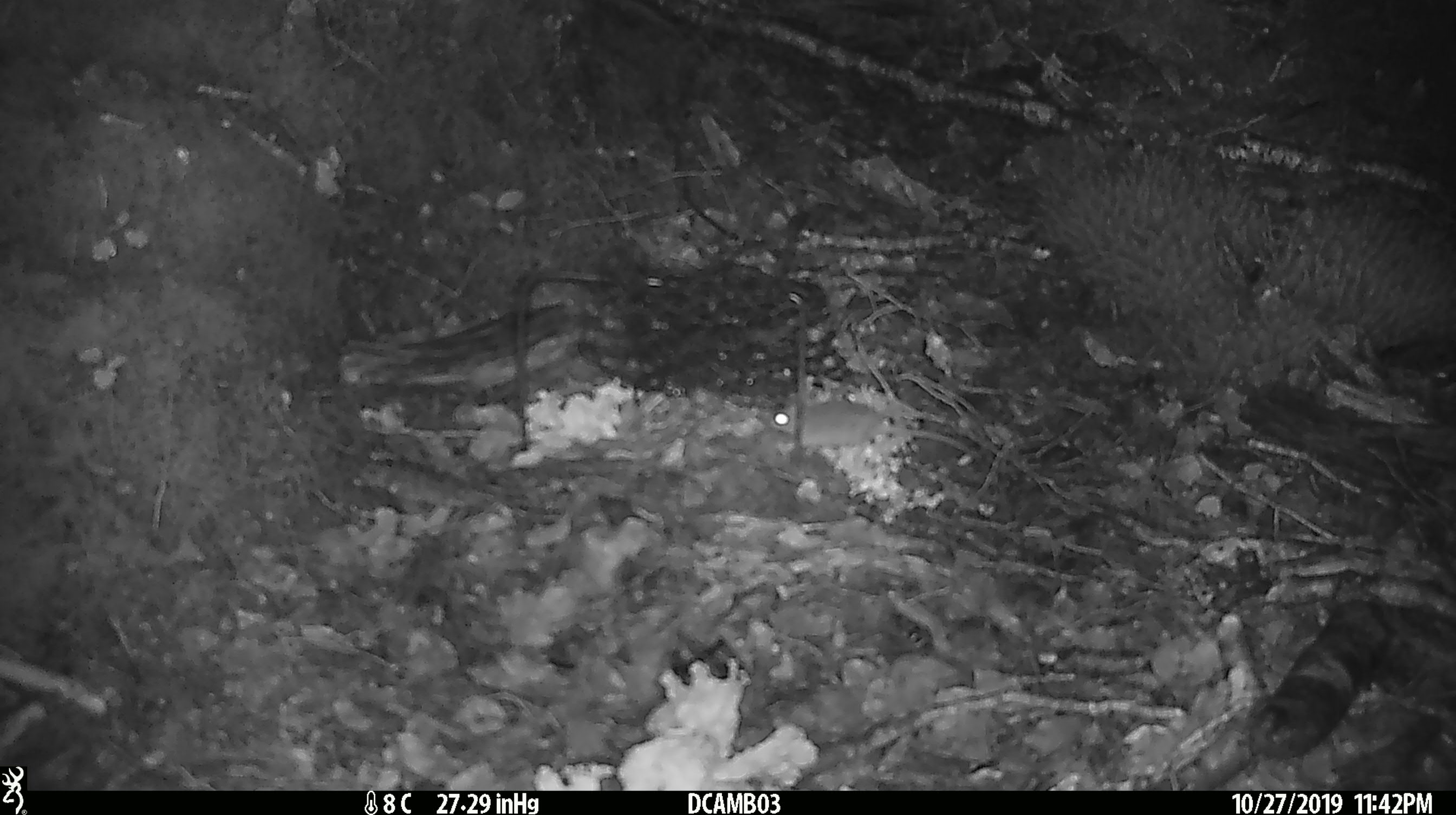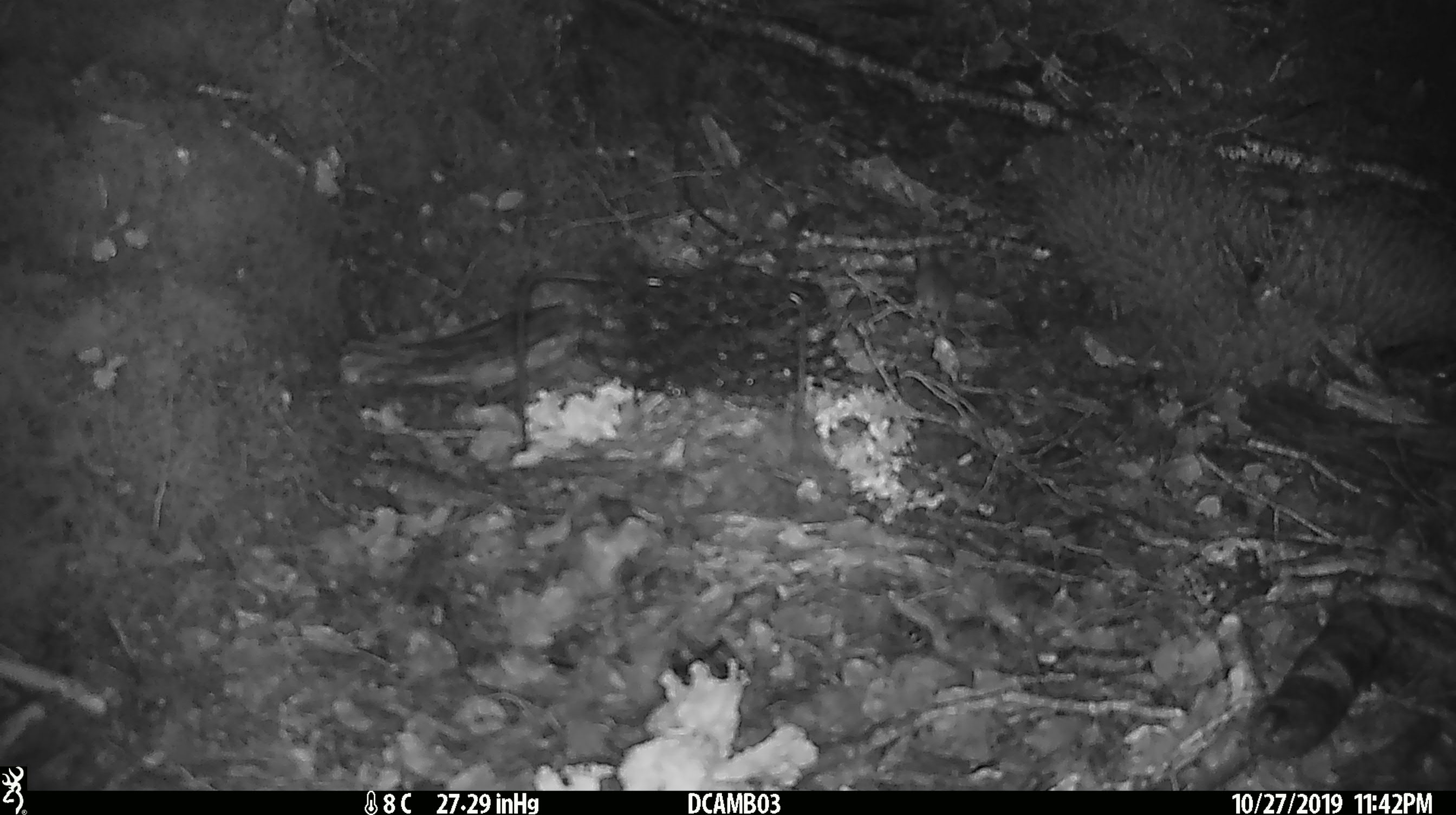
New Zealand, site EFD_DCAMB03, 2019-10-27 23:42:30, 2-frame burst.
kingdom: Animalia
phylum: Chordata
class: Mammalia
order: Rodentia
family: Muridae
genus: Mus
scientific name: Mus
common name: mouse